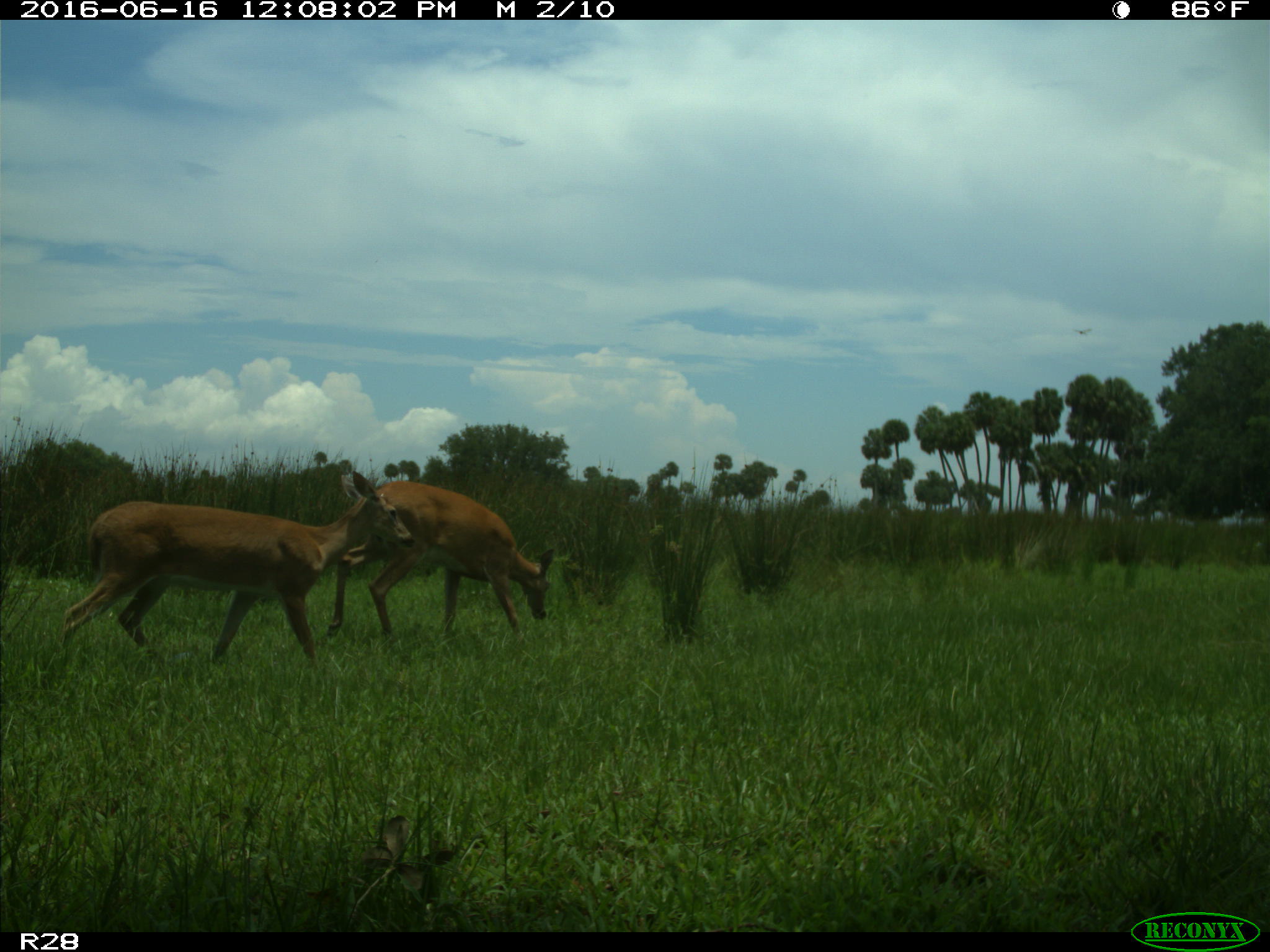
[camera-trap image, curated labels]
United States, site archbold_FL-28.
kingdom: Animalia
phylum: Chordata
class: Mammalia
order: Artiodactyla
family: Cervidae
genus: Odocoileus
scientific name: Odocoileus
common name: deer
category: unidentified deer